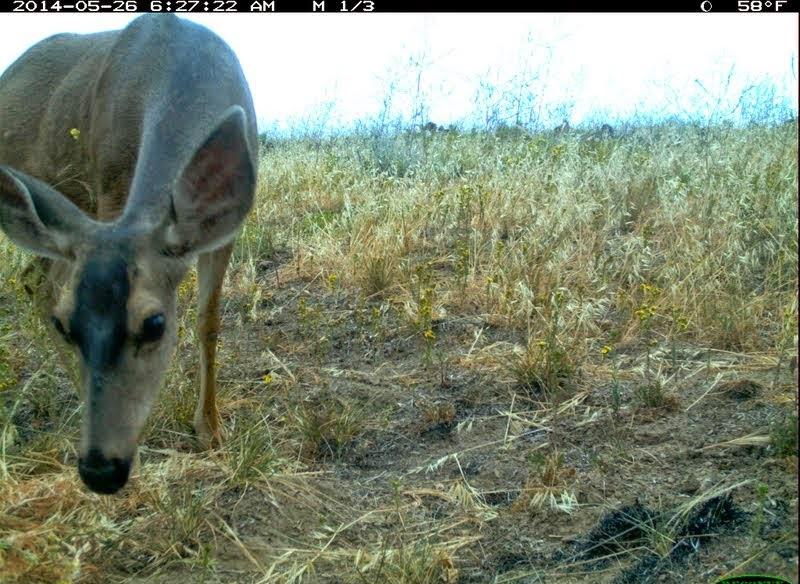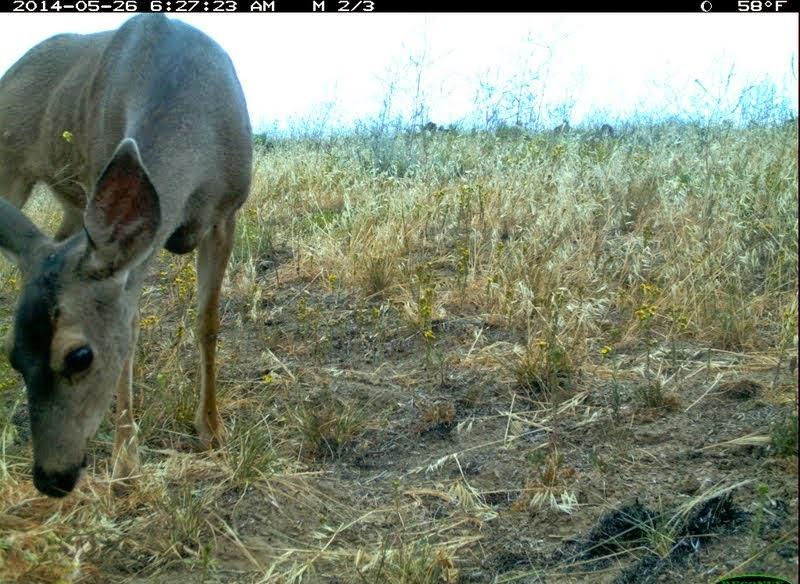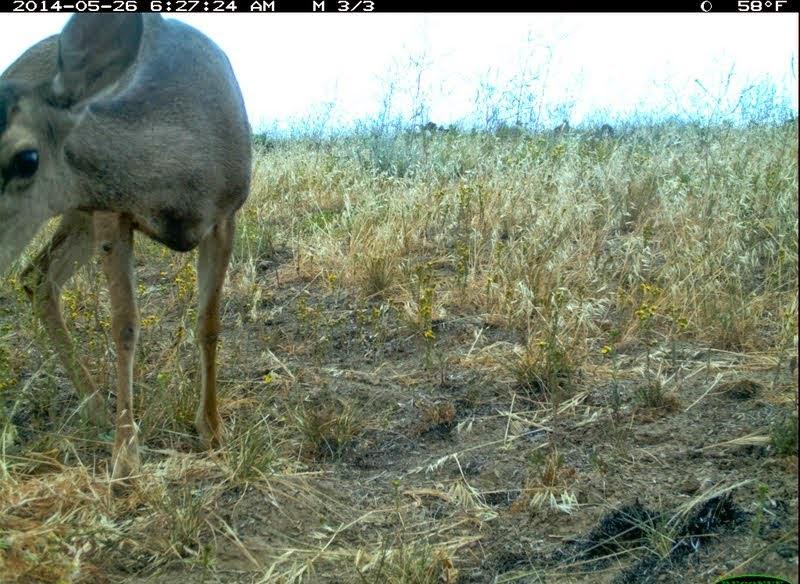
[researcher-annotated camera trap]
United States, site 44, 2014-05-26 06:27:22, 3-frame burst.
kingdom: Animalia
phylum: Chordata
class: Mammalia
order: Artiodactyla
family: Cervidae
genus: Odocoileus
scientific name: Odocoileus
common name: deer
Deer (Odocoileus).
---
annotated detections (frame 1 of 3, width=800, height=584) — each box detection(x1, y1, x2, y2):
deer: detection(0, 13, 259, 497)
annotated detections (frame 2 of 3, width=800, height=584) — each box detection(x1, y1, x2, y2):
deer: detection(0, 16, 253, 500)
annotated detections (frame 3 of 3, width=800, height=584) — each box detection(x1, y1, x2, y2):
deer: detection(0, 12, 253, 501)